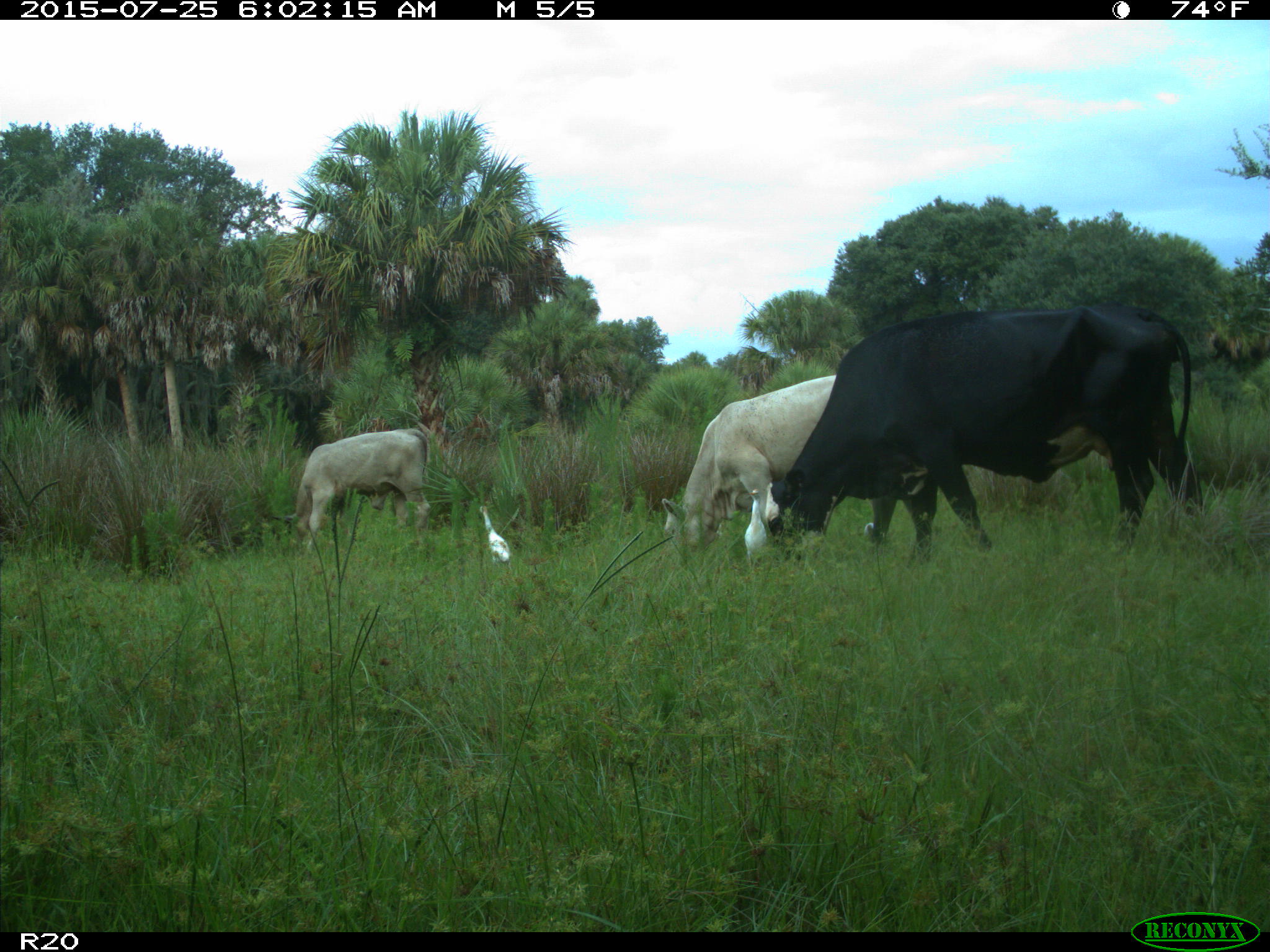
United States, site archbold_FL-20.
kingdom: Animalia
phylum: Chordata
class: Mammalia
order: Artiodactyla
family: Bovidae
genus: Bos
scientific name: Bos taurus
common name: domestic cow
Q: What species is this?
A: Bos taurus (domestic cow).